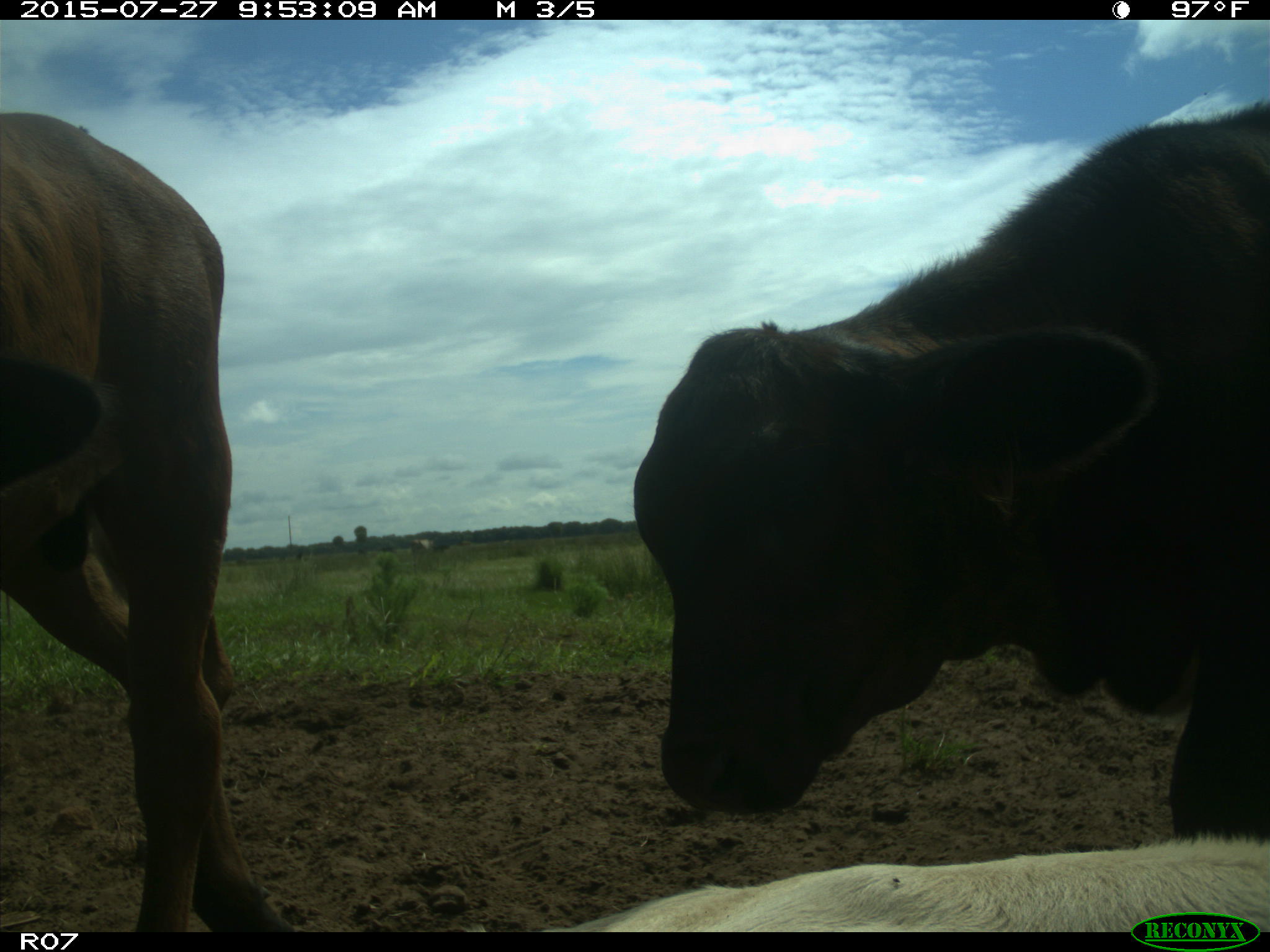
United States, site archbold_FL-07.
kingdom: Animalia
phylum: Chordata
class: Mammalia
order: Artiodactyla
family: Bovidae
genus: Bos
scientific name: Bos taurus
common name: domestic cow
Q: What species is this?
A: Bos taurus (domestic cow).